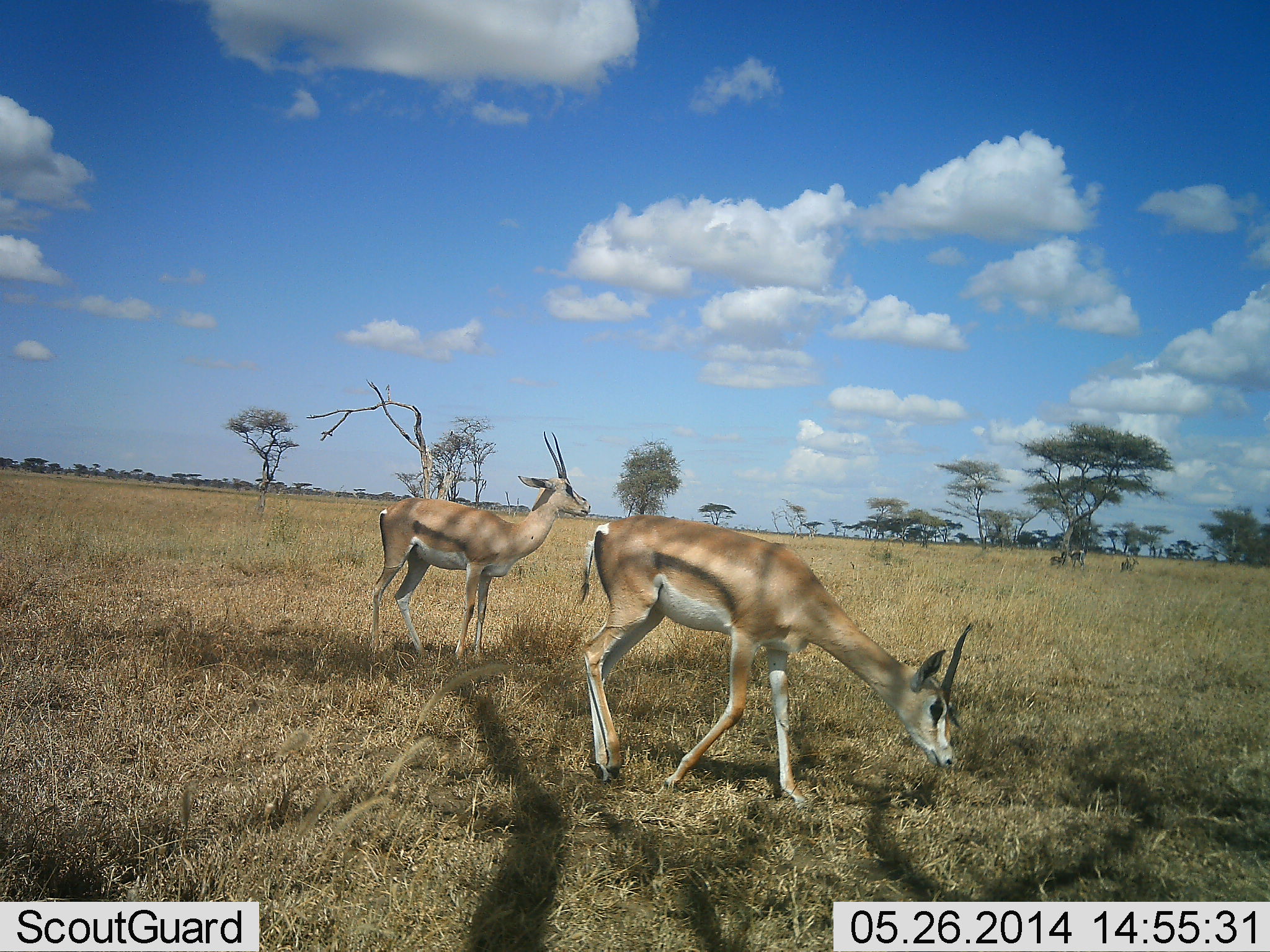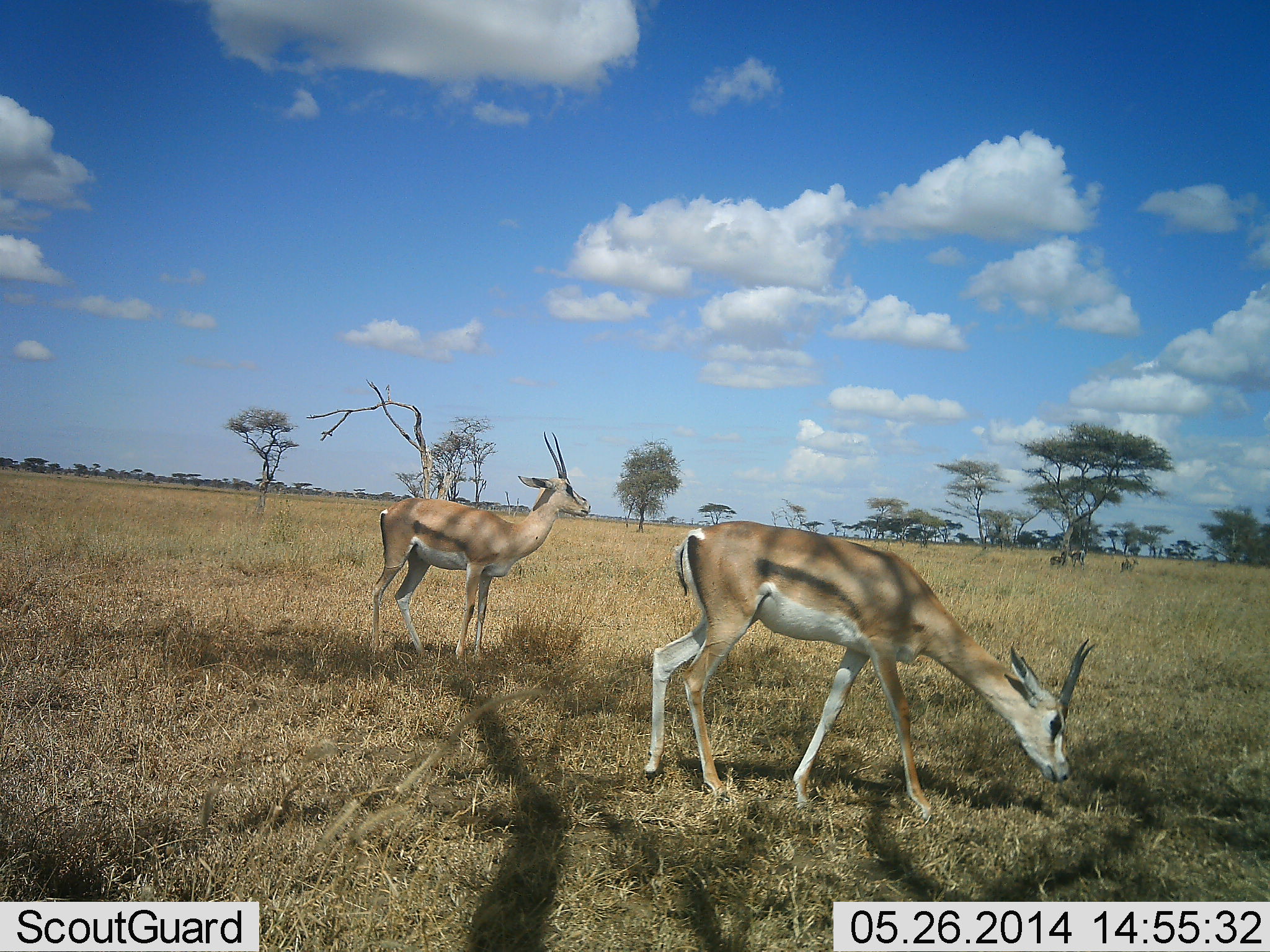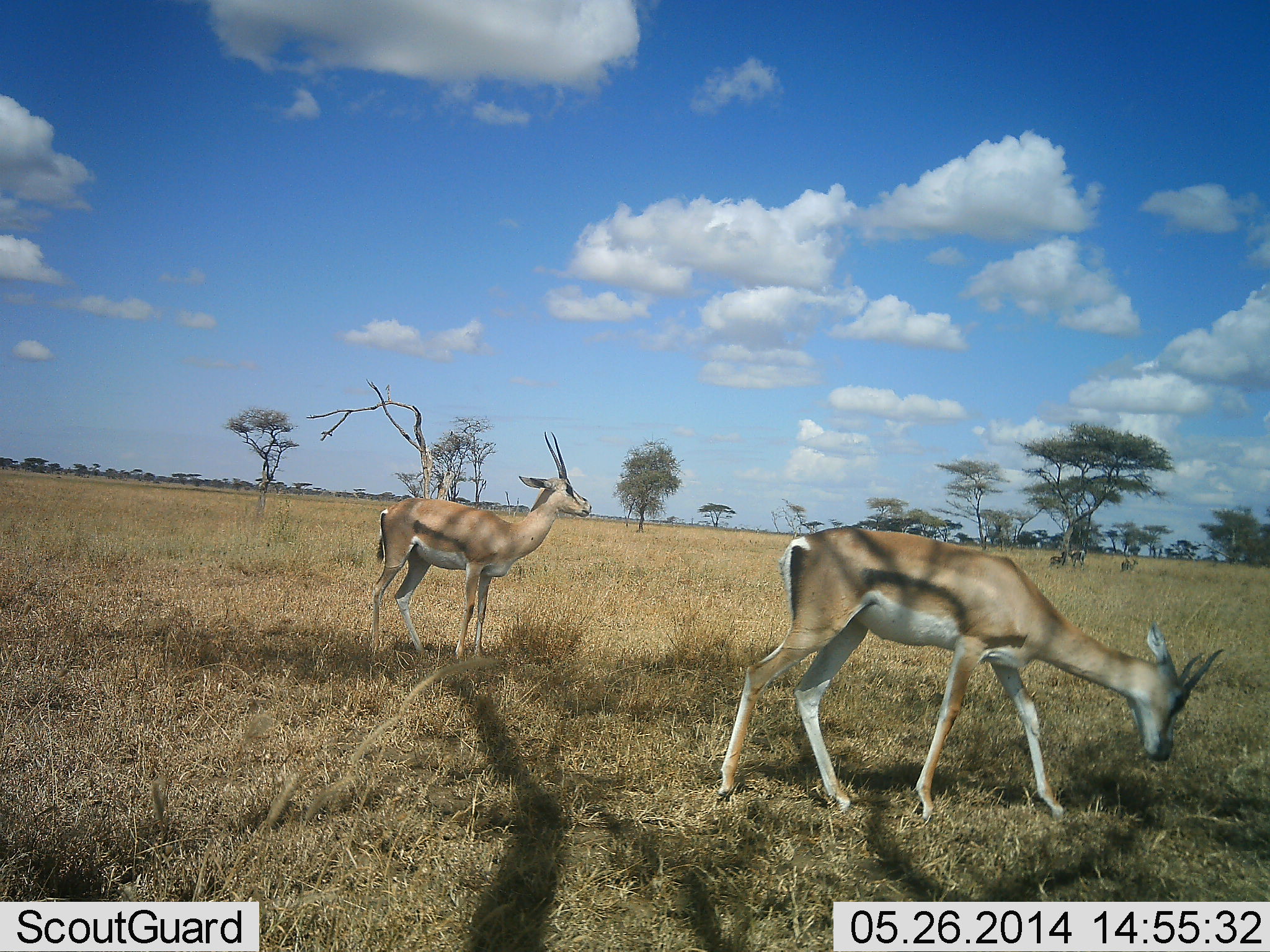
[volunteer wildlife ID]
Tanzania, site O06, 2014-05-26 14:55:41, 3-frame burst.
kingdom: Animalia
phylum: Chordata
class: Mammalia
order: Artiodactyla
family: Bovidae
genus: Nanger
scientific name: Nanger granti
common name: grant's gazelle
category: gazellegrants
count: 2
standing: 90%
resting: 20%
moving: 30%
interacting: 0%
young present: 0%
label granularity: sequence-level